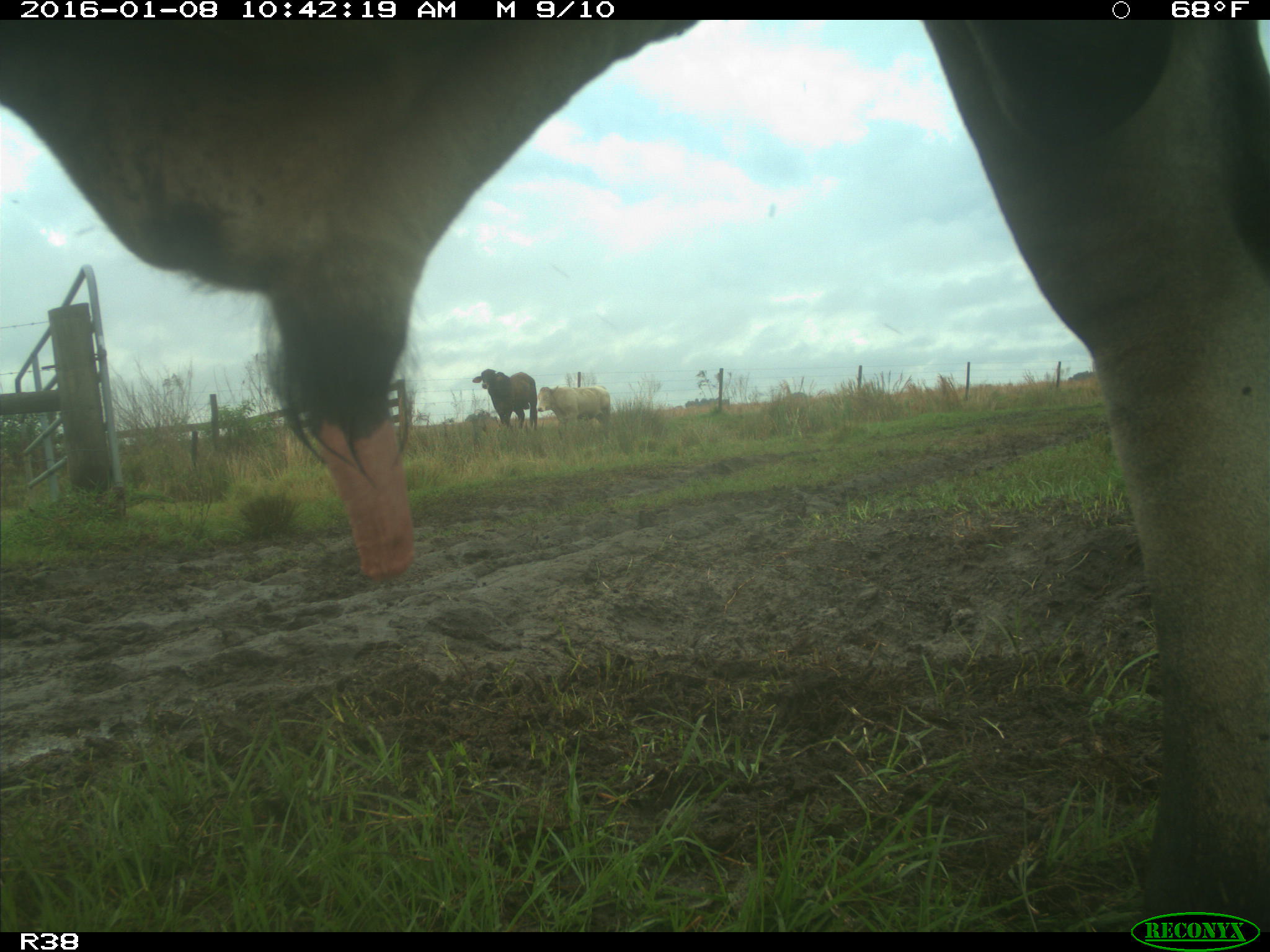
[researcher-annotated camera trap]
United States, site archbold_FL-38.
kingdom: Animalia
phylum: Chordata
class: Mammalia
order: Artiodactyla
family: Bovidae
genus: Bos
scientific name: Bos taurus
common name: domestic cow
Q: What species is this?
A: Bos taurus (domestic cow).